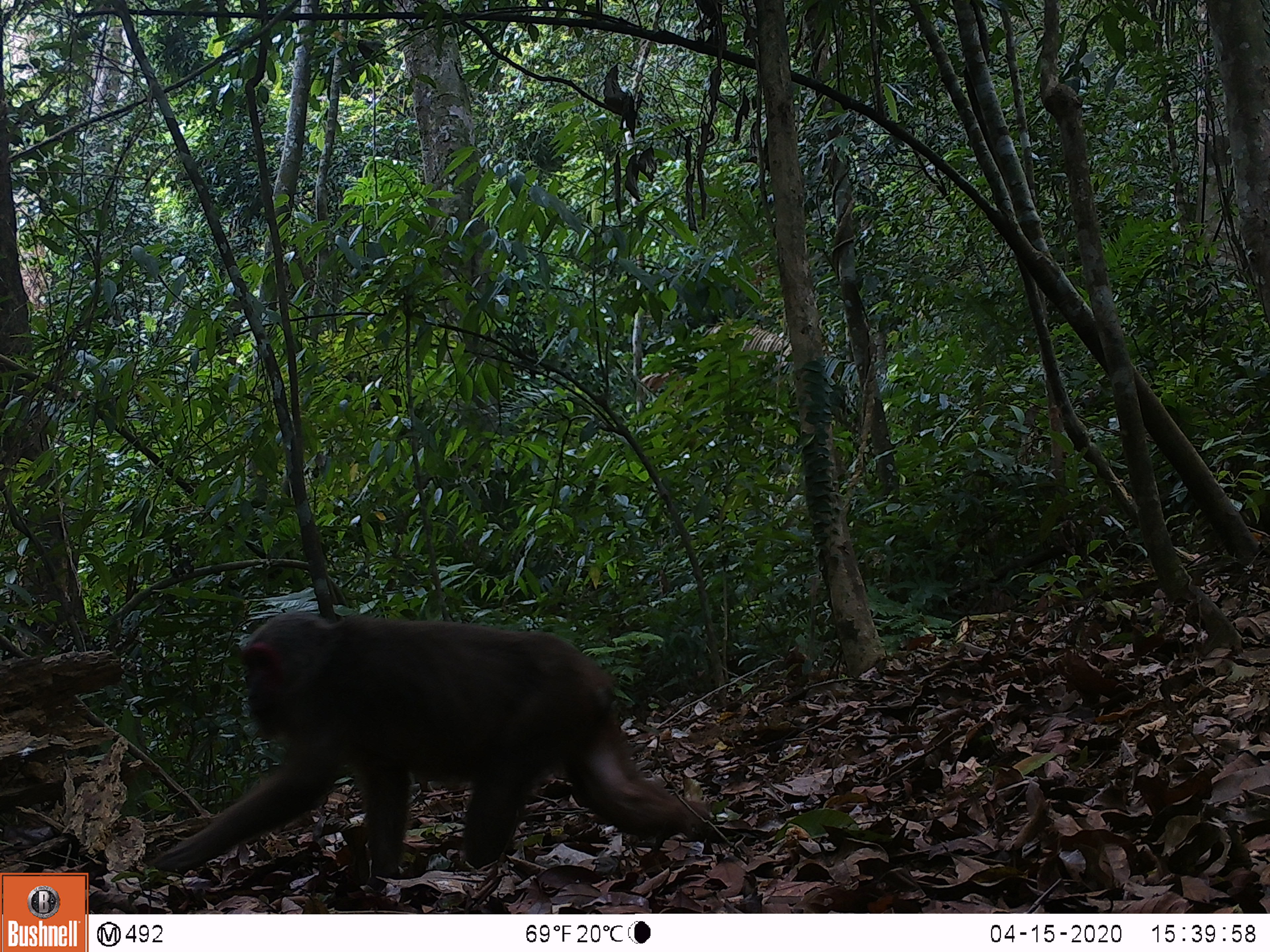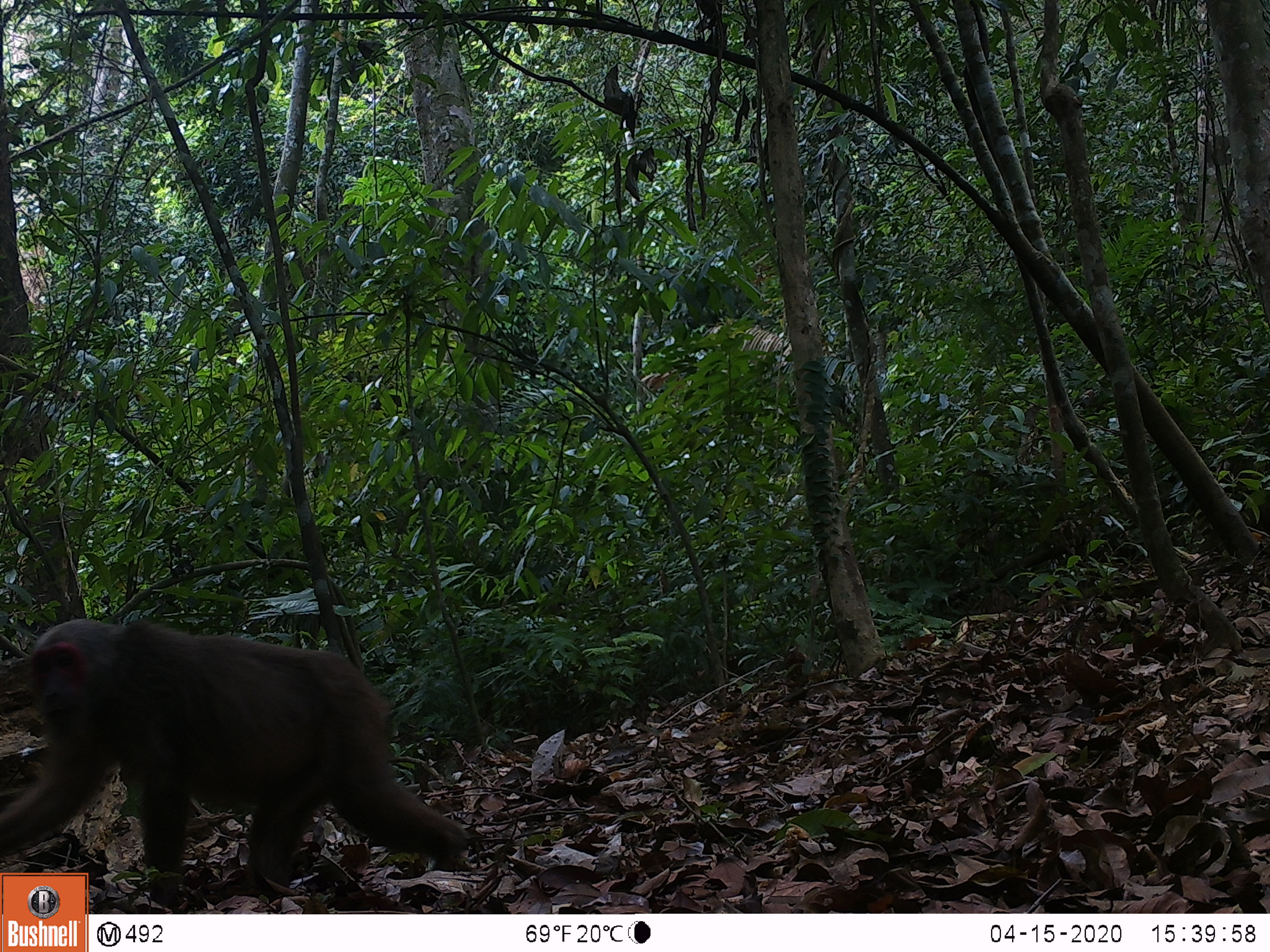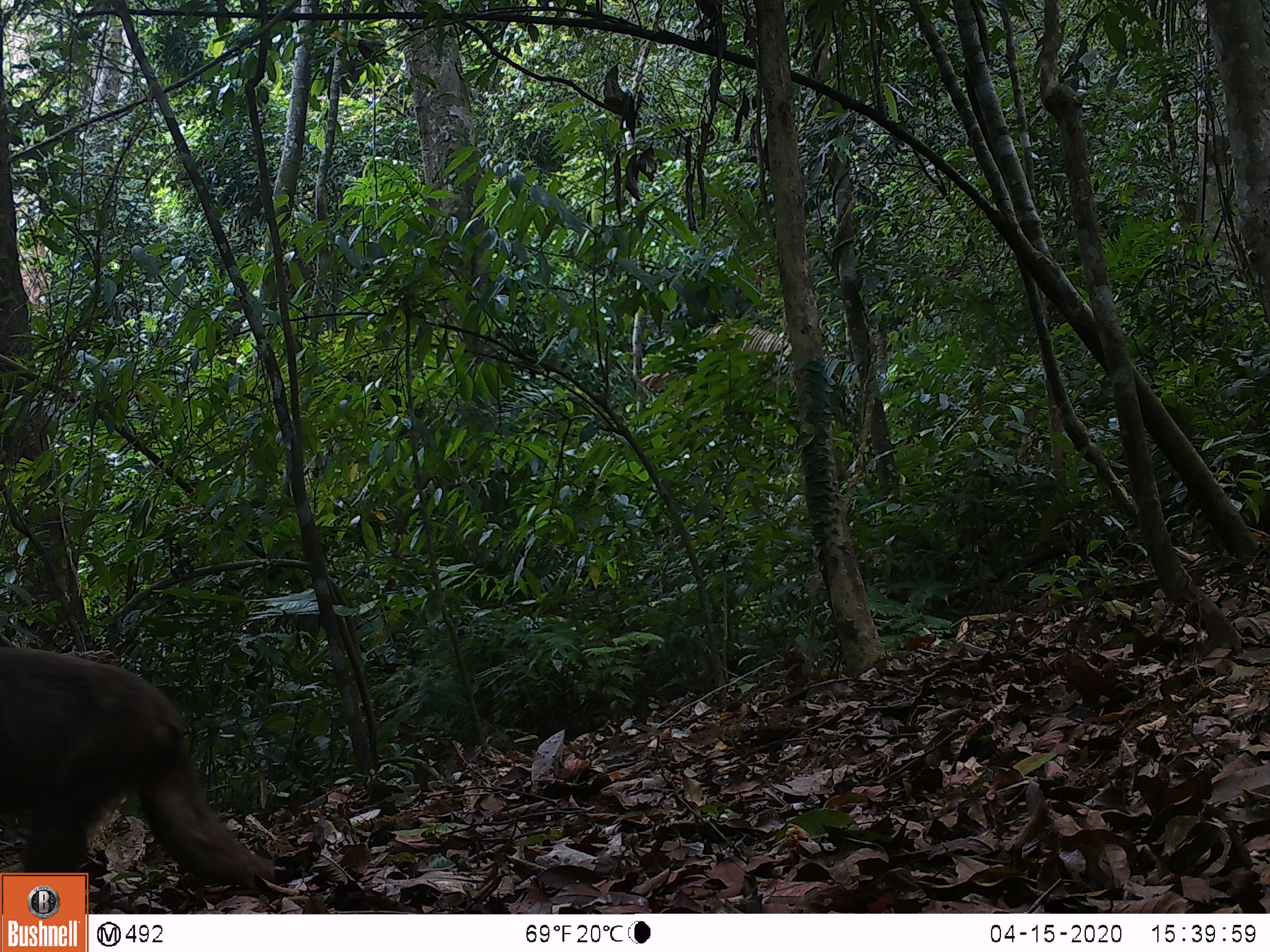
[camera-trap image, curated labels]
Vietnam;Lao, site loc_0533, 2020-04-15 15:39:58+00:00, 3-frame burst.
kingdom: Animalia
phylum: Chordata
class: Mammalia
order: Primates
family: Cercopithecidae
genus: Macaca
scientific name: Macaca arctoides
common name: stump-tailed macaque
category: stump tailed macaque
Stump tailed macaque (stump-tailed macaque) (Macaca arctoides). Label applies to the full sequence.